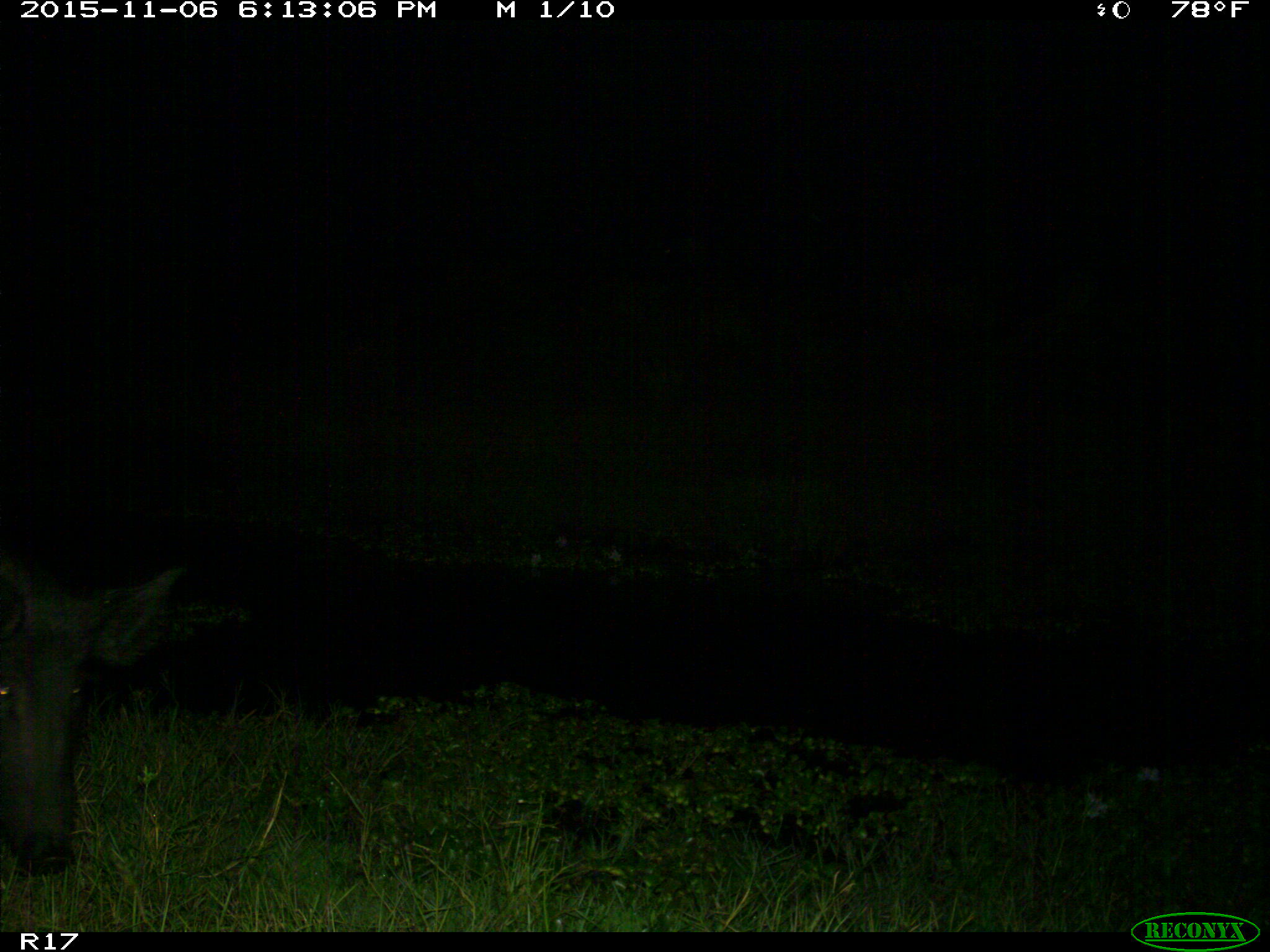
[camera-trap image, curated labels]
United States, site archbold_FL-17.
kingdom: Animalia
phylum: Chordata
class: Mammalia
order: Artiodactyla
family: Suidae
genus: Sus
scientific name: Sus scrofa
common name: wild boar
Sus scrofa (wild boar).